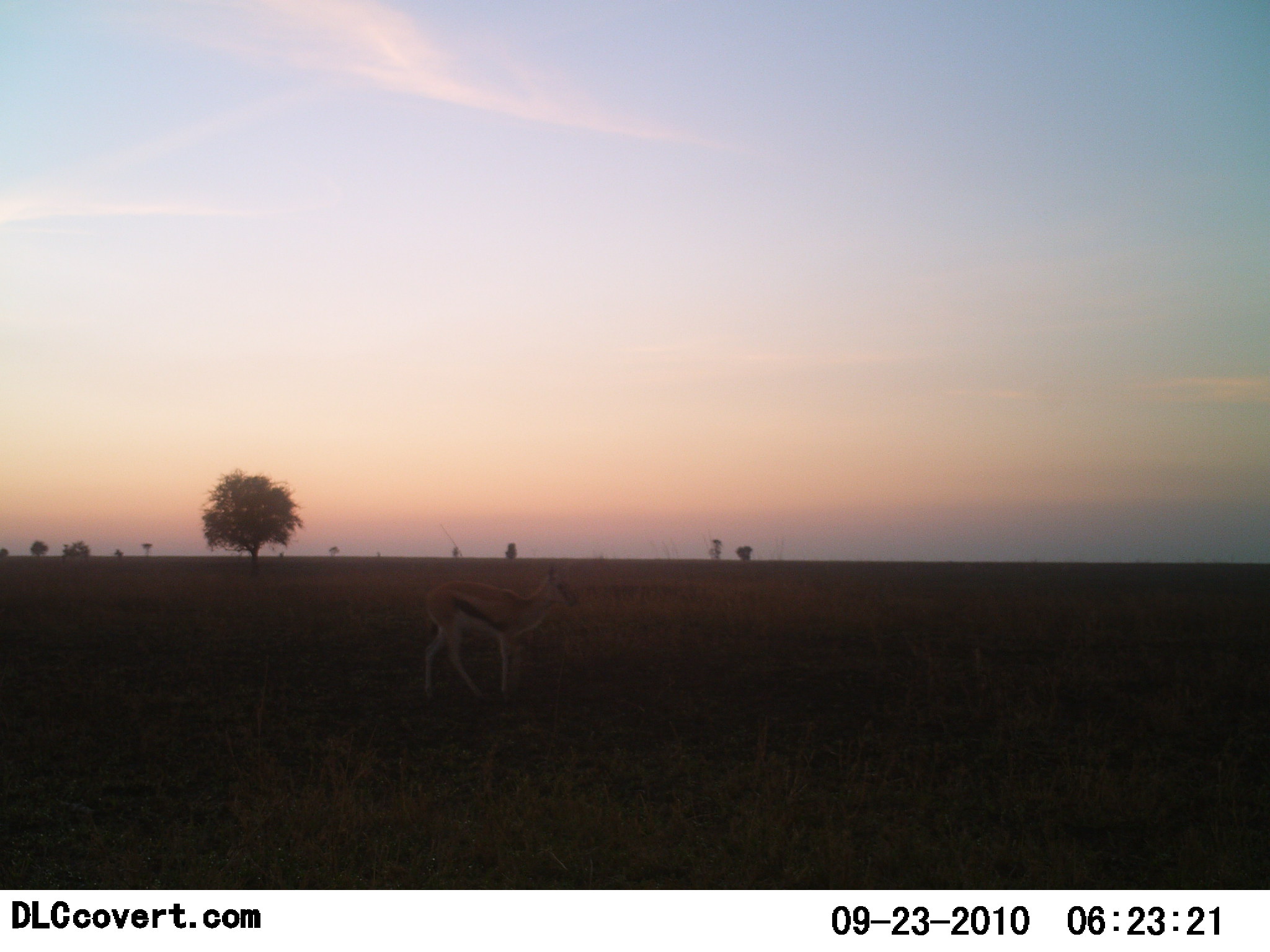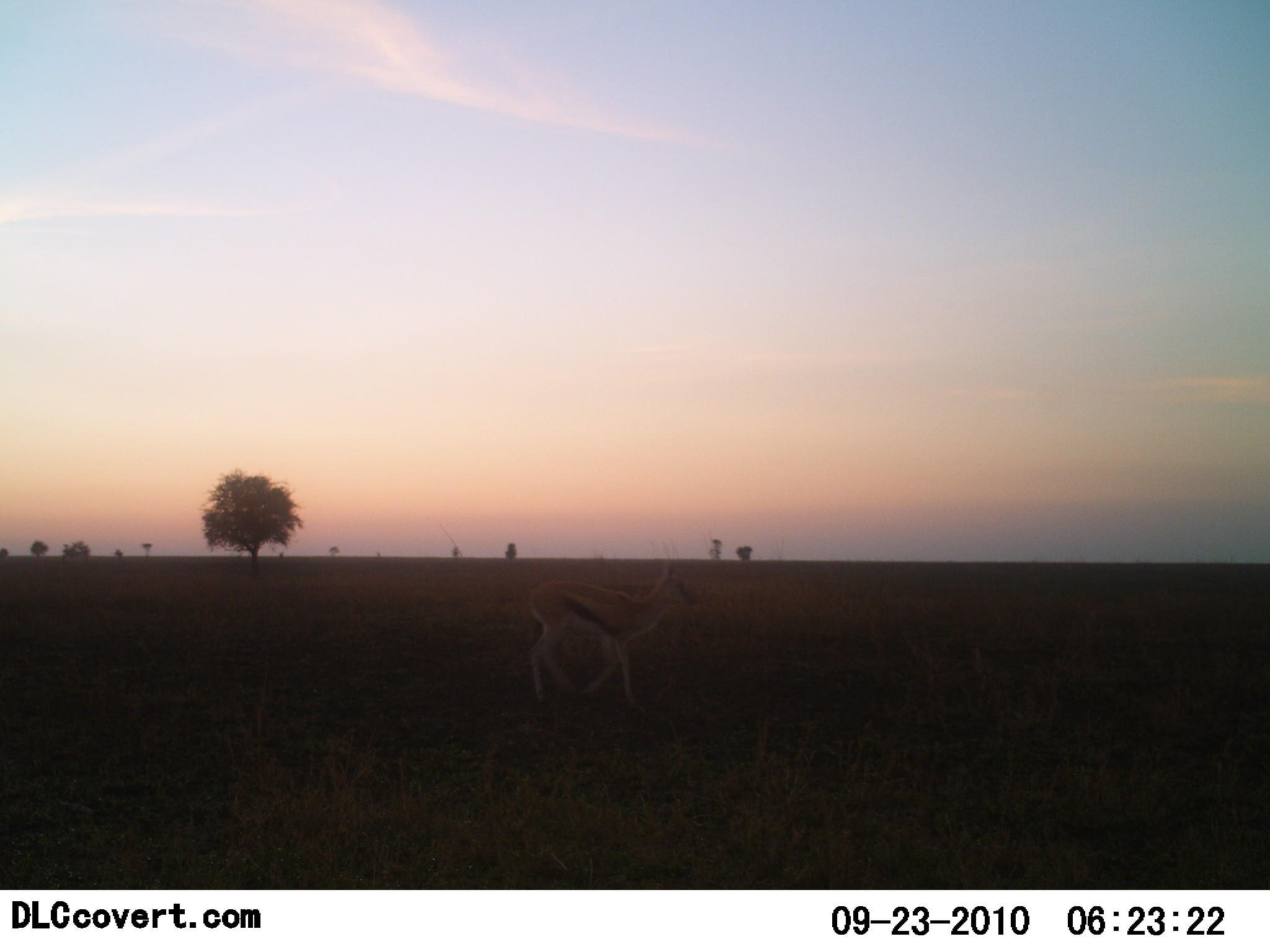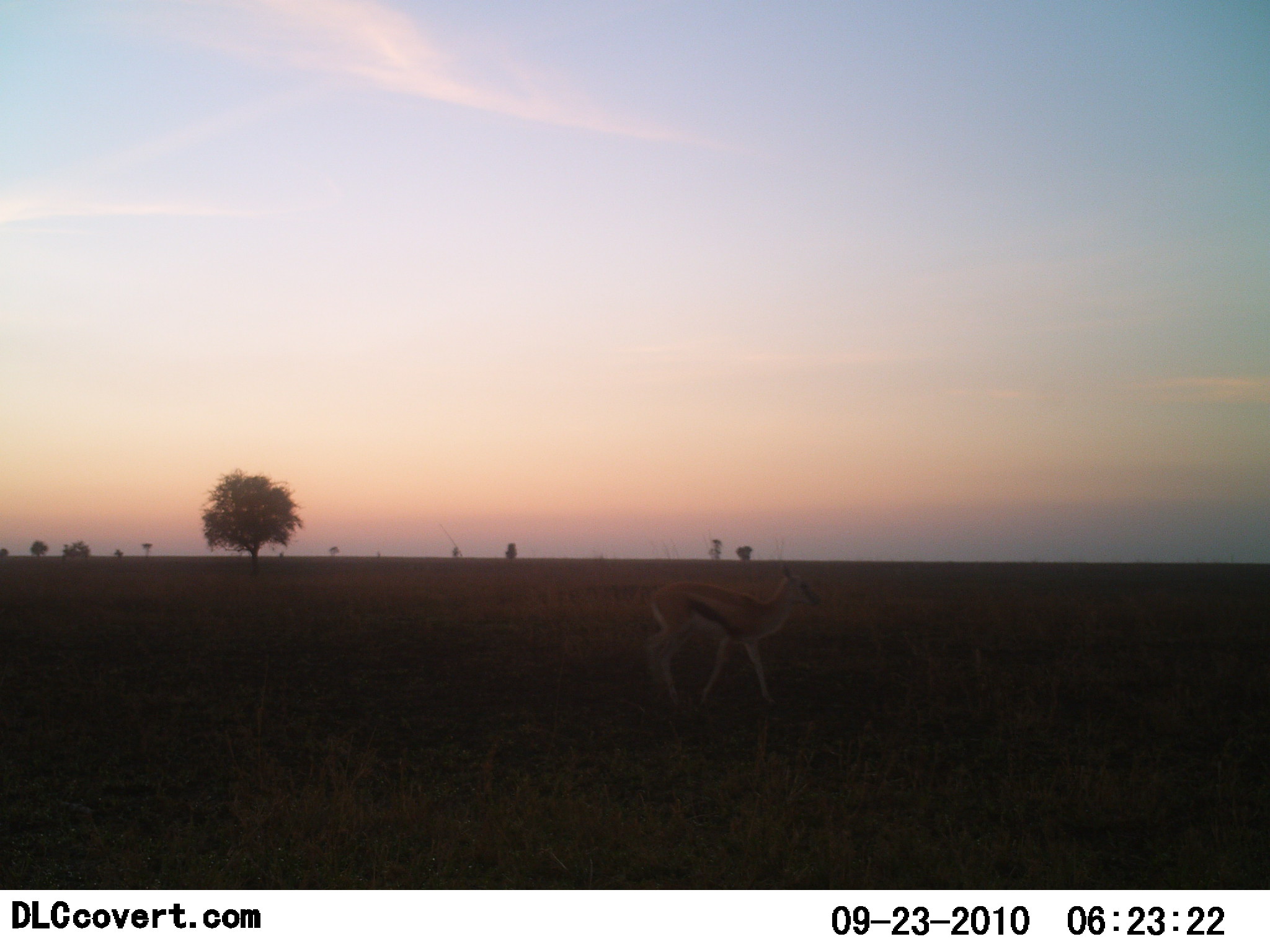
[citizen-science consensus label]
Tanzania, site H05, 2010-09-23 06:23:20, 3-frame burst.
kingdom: Animalia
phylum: Chordata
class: Mammalia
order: Artiodactyla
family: Bovidae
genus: Eudorcas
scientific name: Eudorcas thomsonii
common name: thomson's gazelle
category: gazellethomsons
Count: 1.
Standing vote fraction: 8%.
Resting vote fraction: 0%.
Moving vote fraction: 92%.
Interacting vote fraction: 0%.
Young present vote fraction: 8%.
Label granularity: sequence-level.